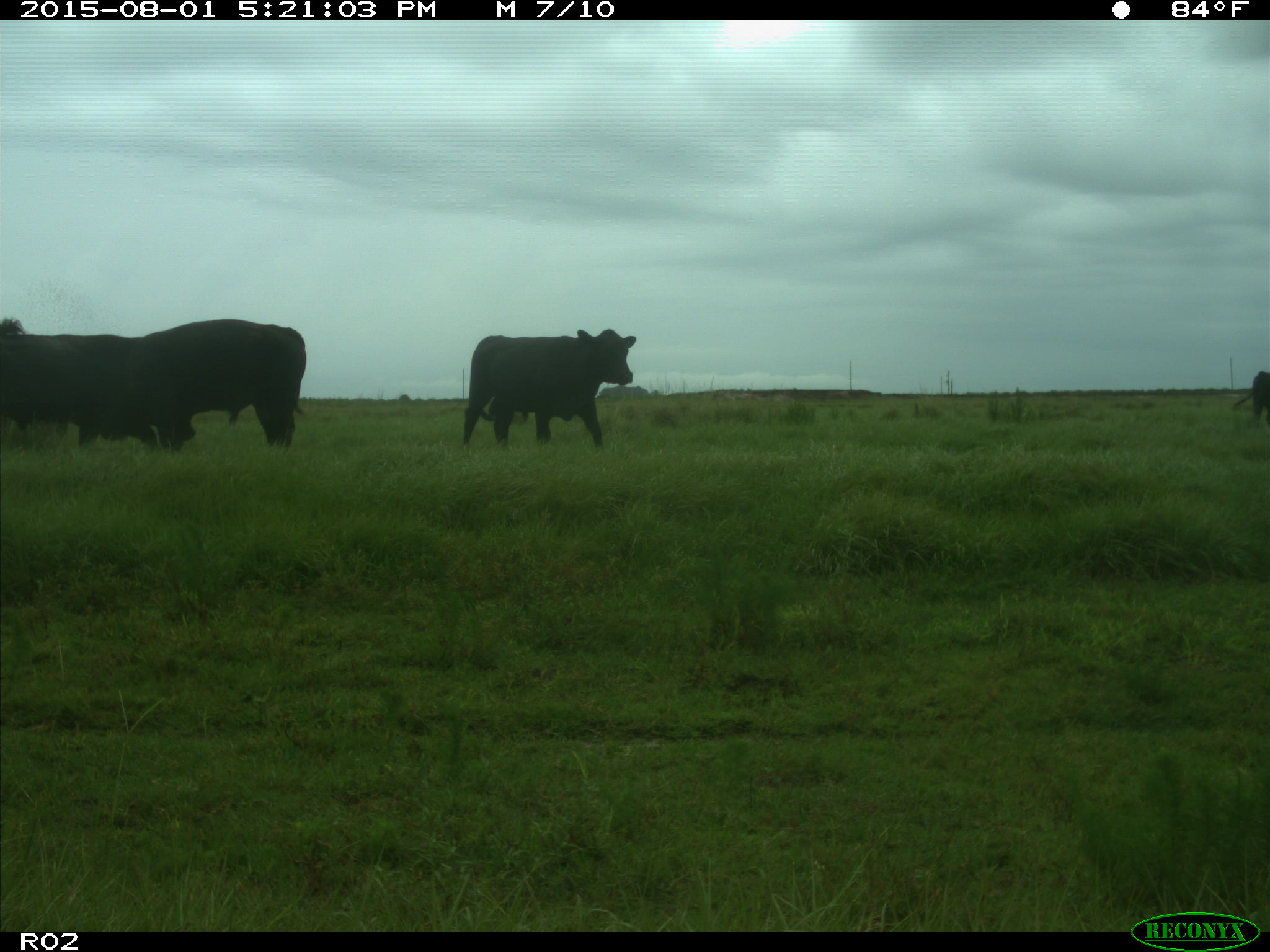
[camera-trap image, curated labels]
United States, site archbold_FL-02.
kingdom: Animalia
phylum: Chordata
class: Mammalia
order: Artiodactyla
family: Bovidae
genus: Bos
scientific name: Bos taurus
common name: domestic cow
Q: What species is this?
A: Bos taurus (domestic cow).